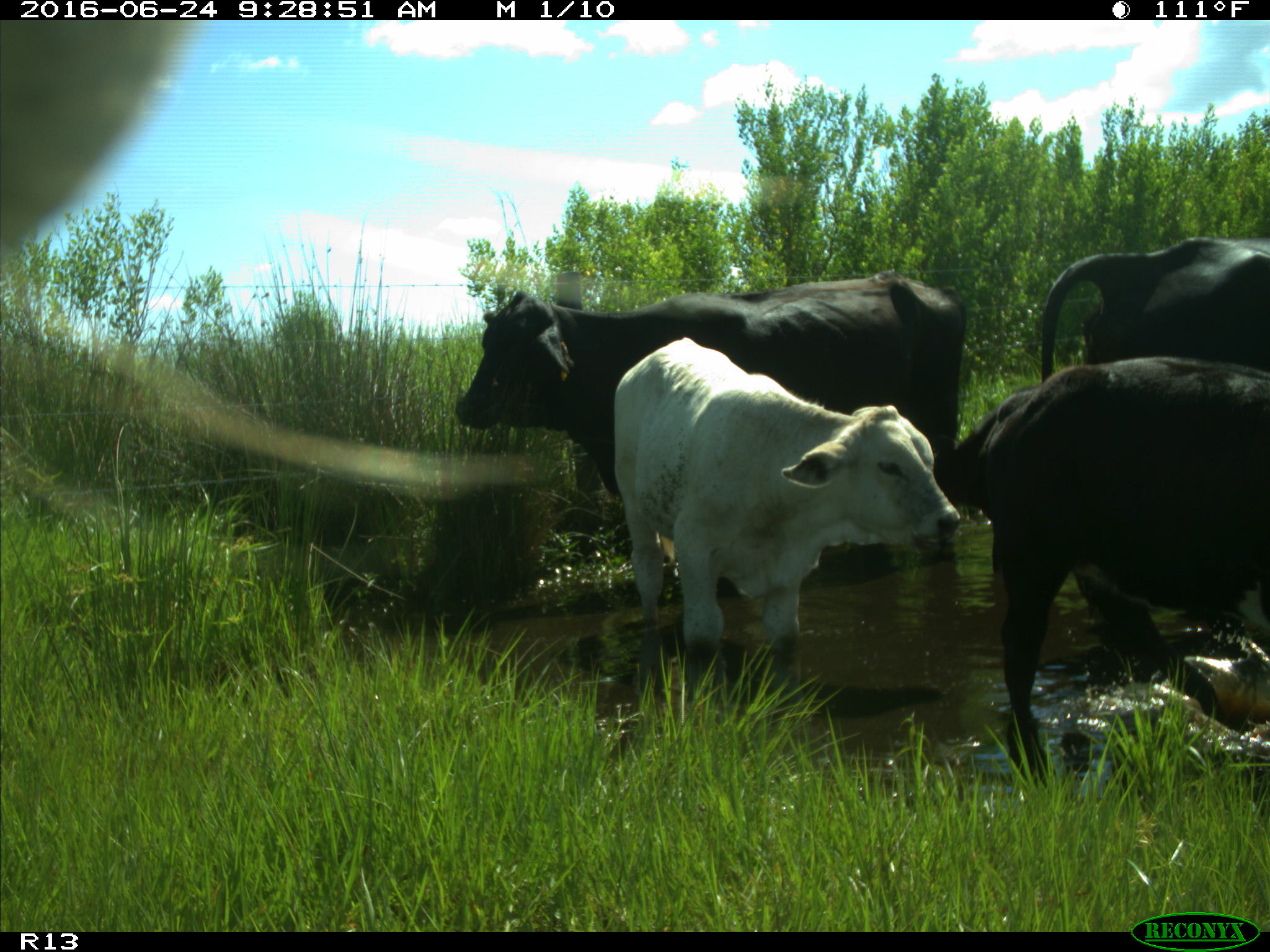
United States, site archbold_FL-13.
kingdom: Animalia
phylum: Chordata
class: Mammalia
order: Artiodactyla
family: Bovidae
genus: Bos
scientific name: Bos taurus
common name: domestic cow